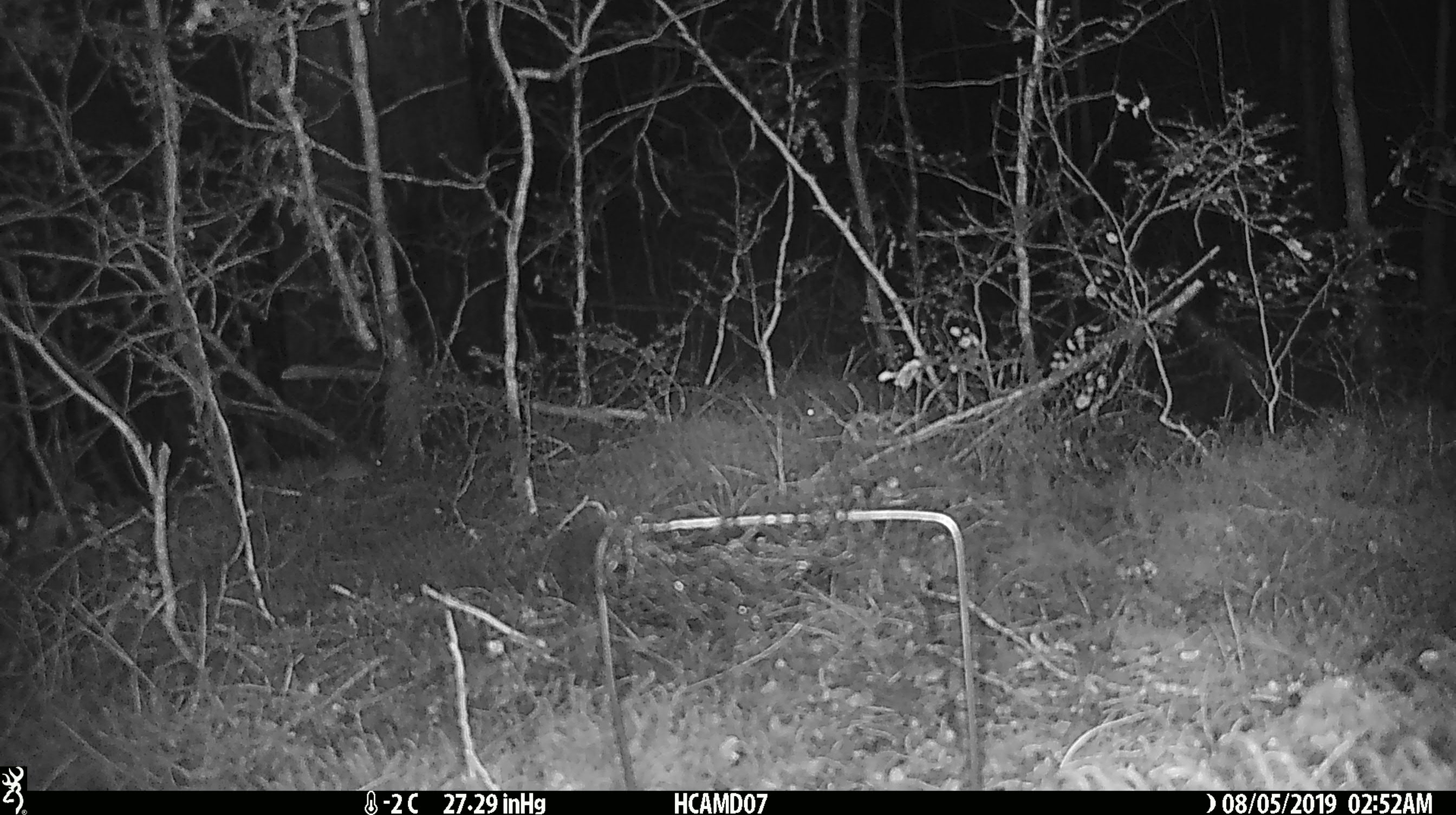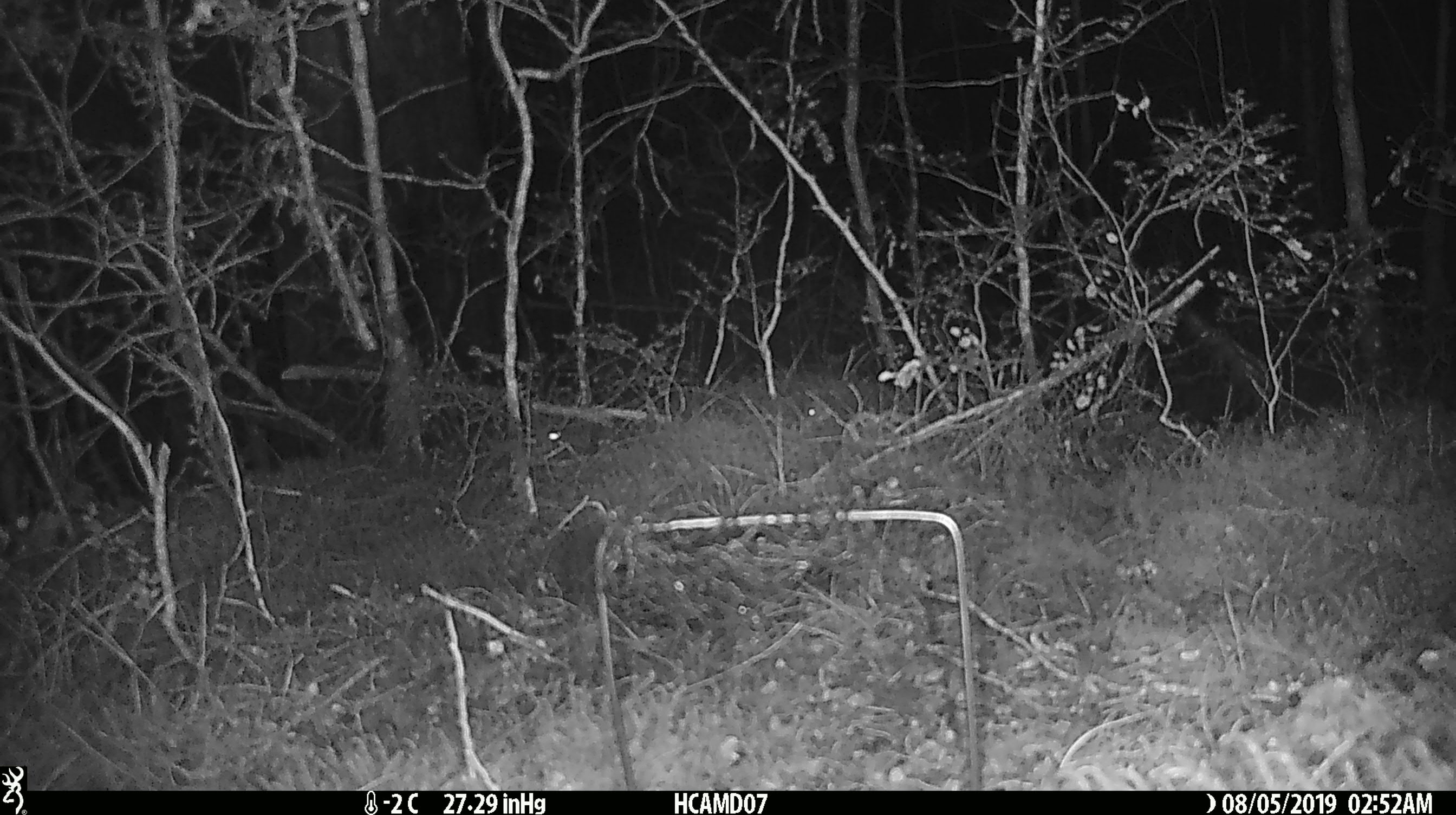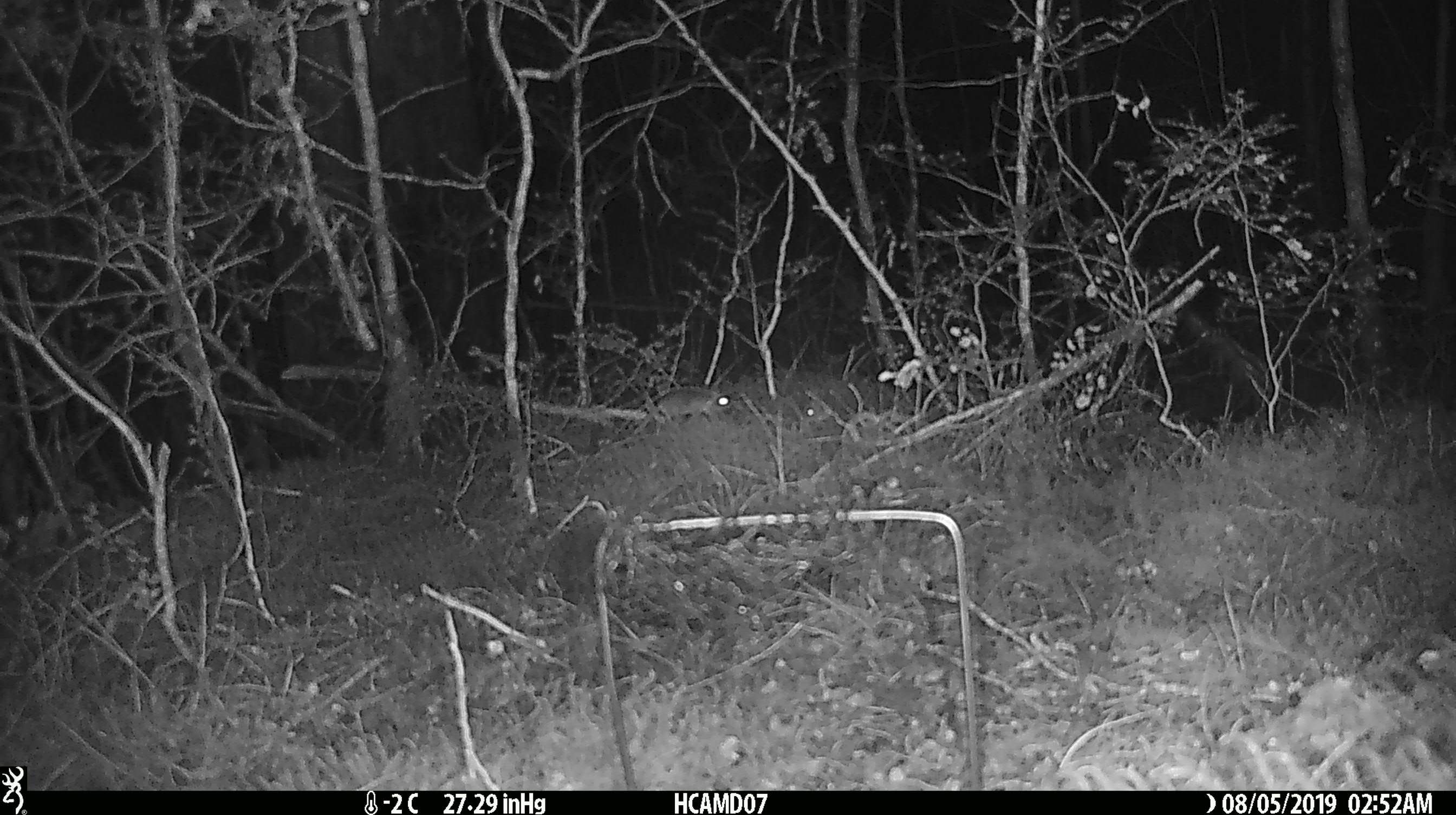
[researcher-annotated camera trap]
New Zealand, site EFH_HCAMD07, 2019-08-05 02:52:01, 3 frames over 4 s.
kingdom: Animalia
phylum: Chordata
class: Mammalia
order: Rodentia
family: Muridae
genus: Mus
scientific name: Mus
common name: mouse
Mouse (Mus).